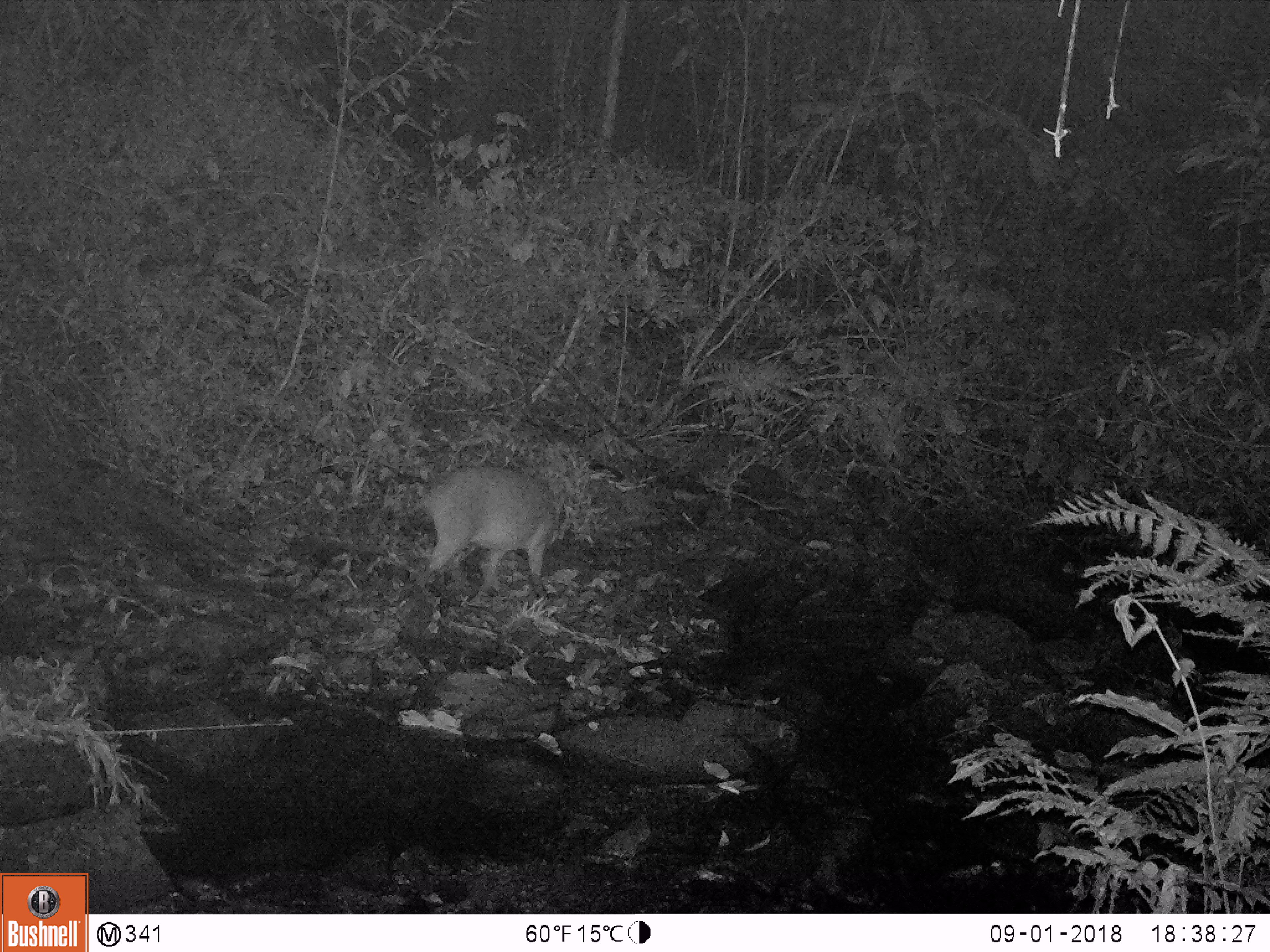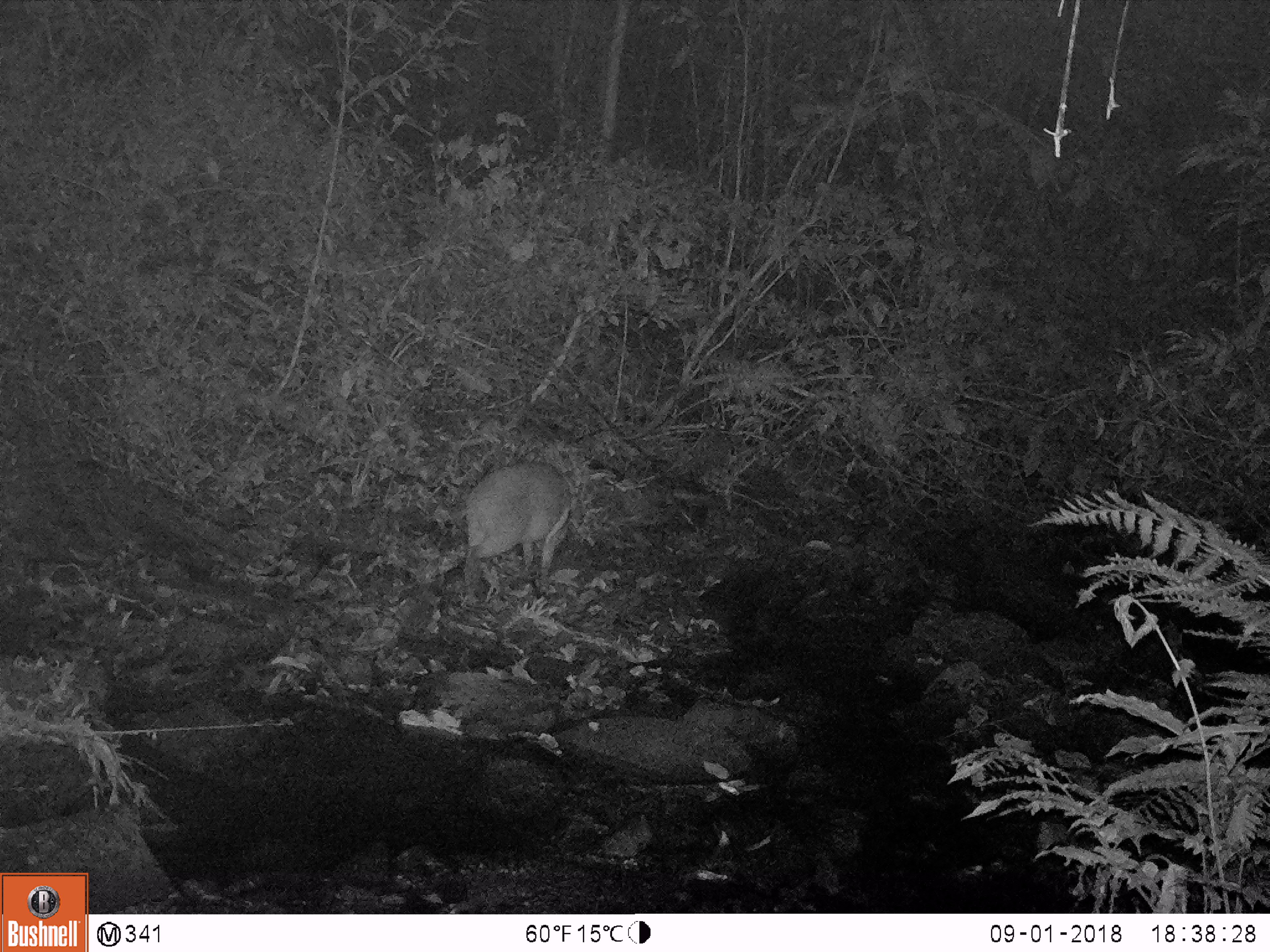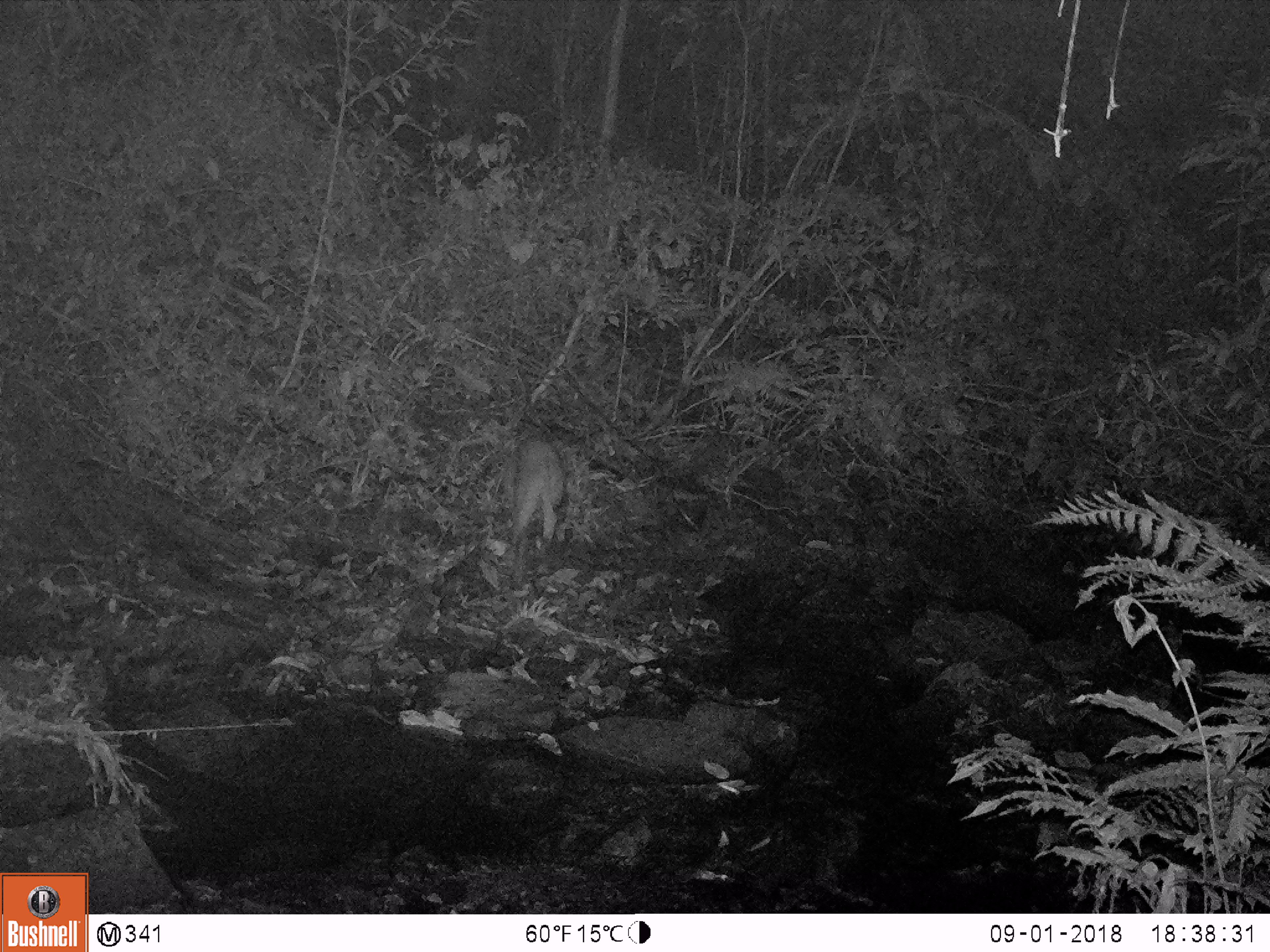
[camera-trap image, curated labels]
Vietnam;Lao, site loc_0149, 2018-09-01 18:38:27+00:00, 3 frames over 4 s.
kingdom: Animalia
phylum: Chordata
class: Mammalia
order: Artiodactyla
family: Suidae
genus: Sus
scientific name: Sus scrofa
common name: eurasian wild pig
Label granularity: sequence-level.